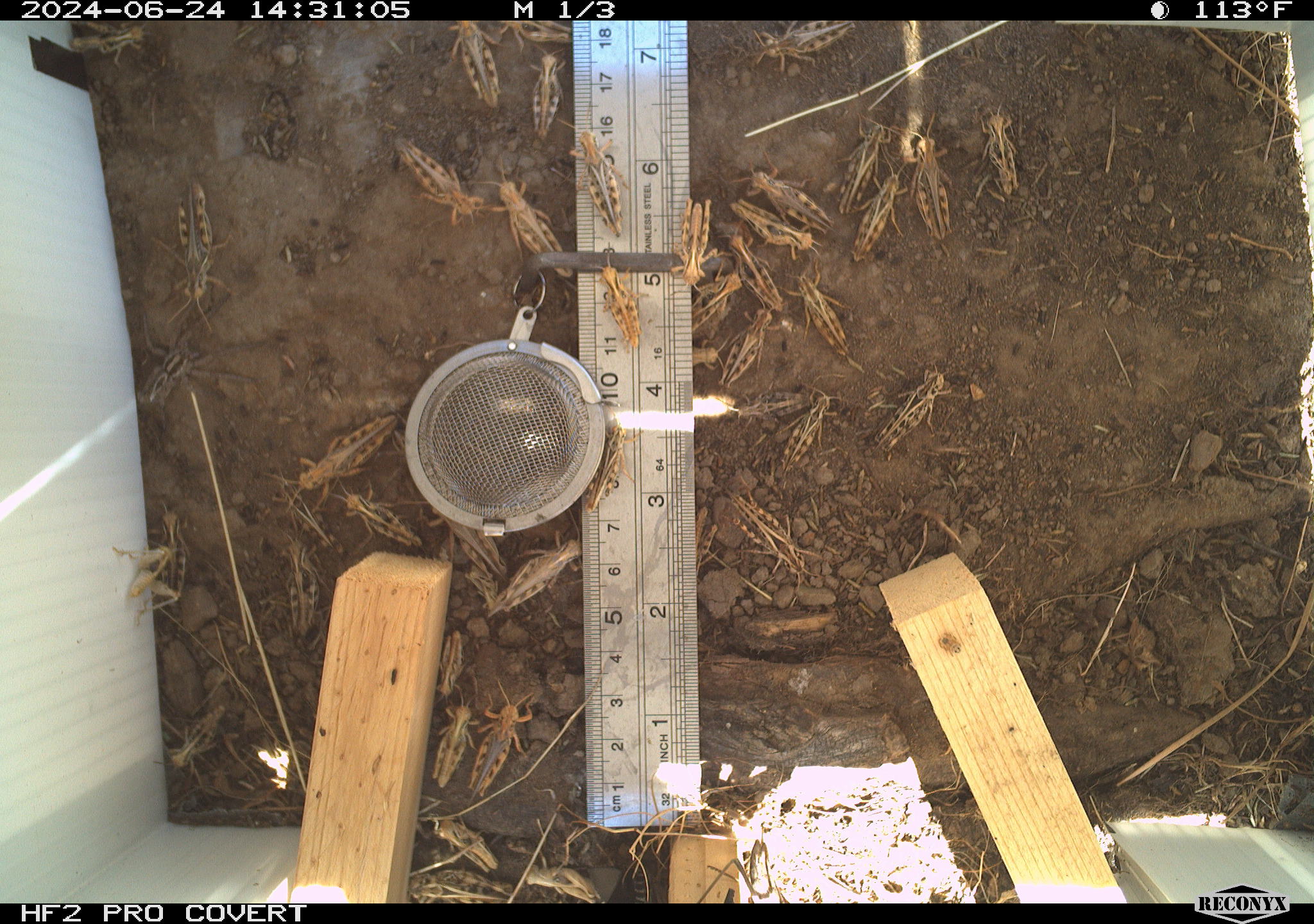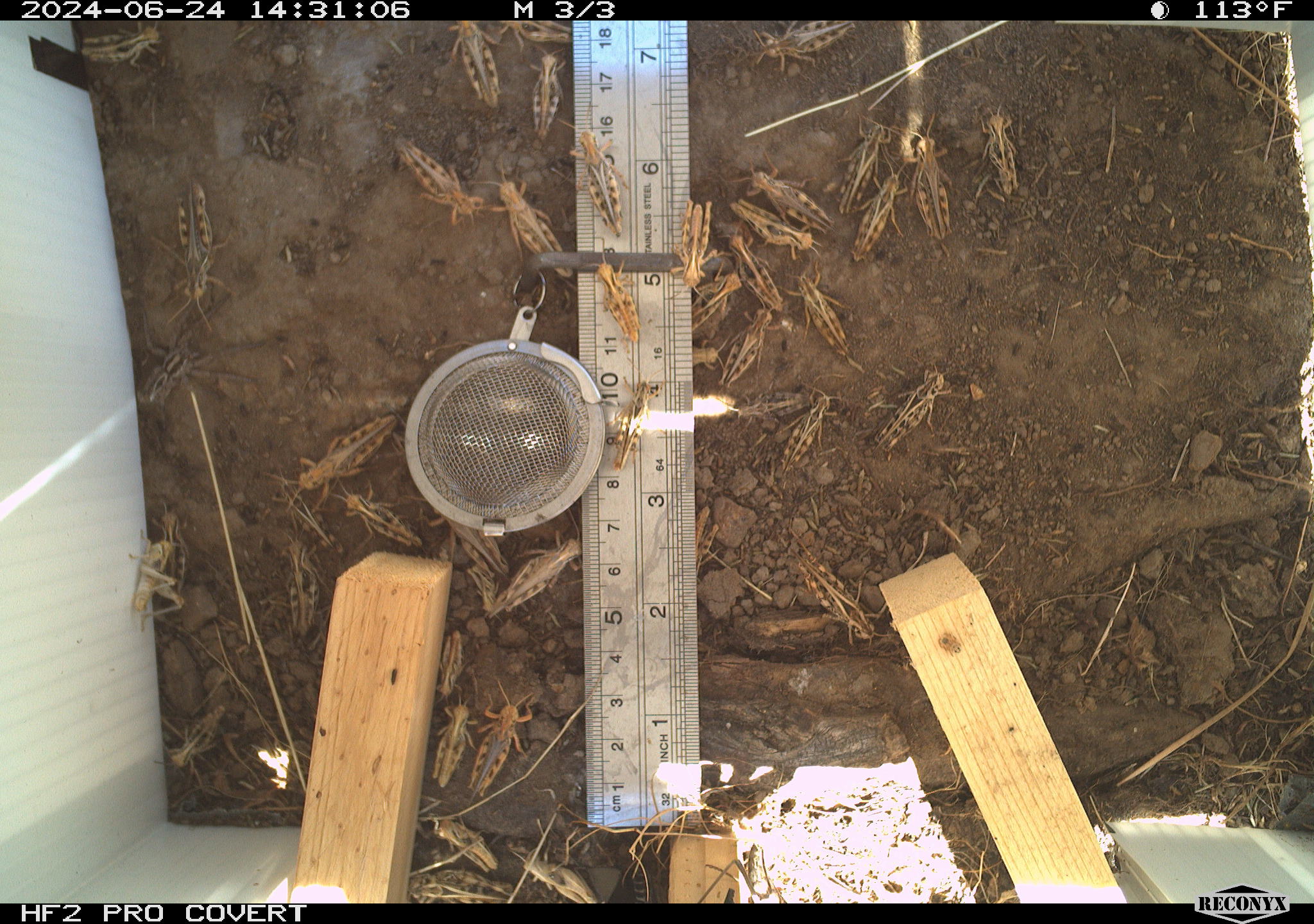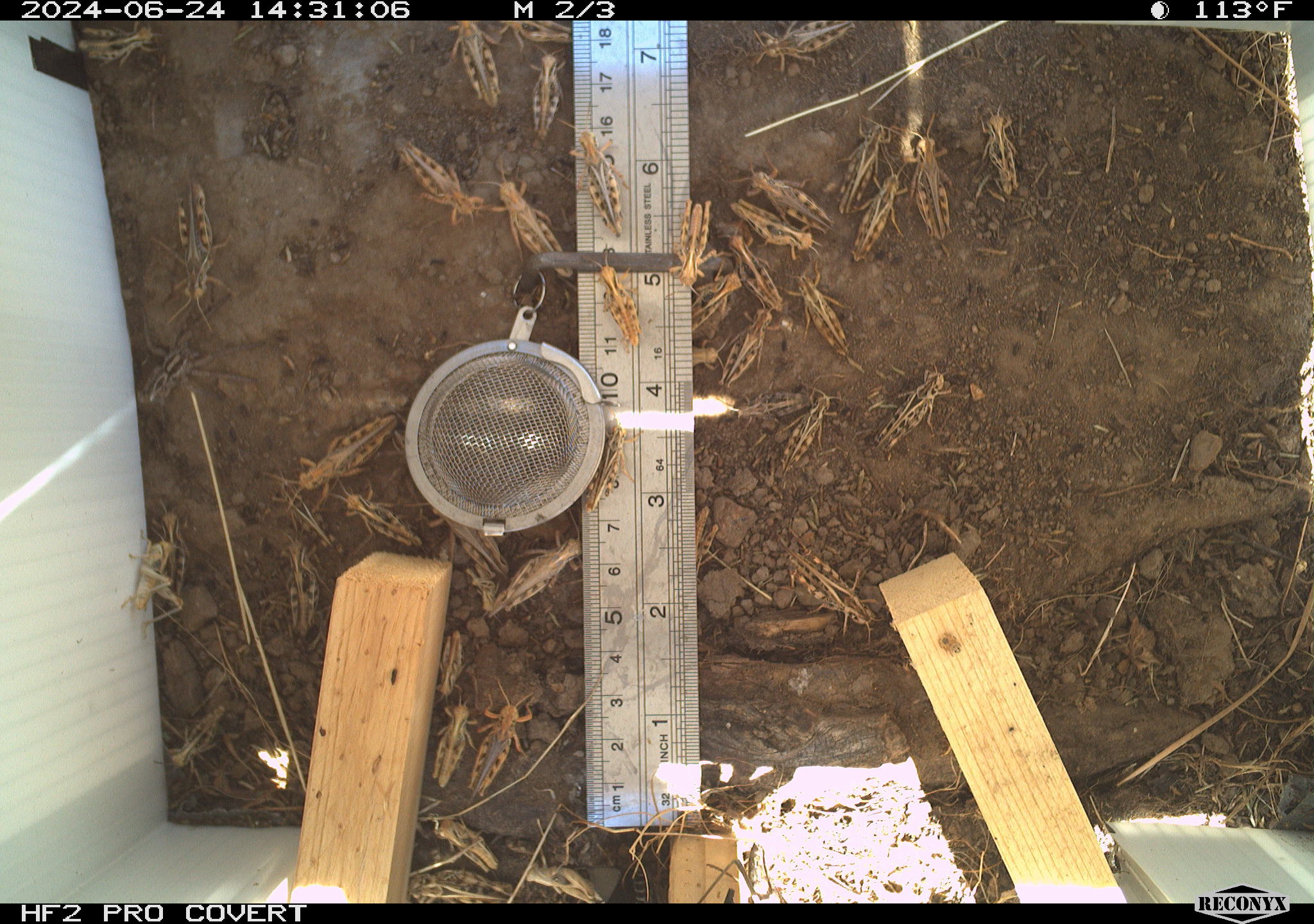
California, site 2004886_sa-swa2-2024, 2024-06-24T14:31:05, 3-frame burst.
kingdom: Animalia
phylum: Arthropoda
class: Insecta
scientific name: Insecta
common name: insect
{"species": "insect (Insecta)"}